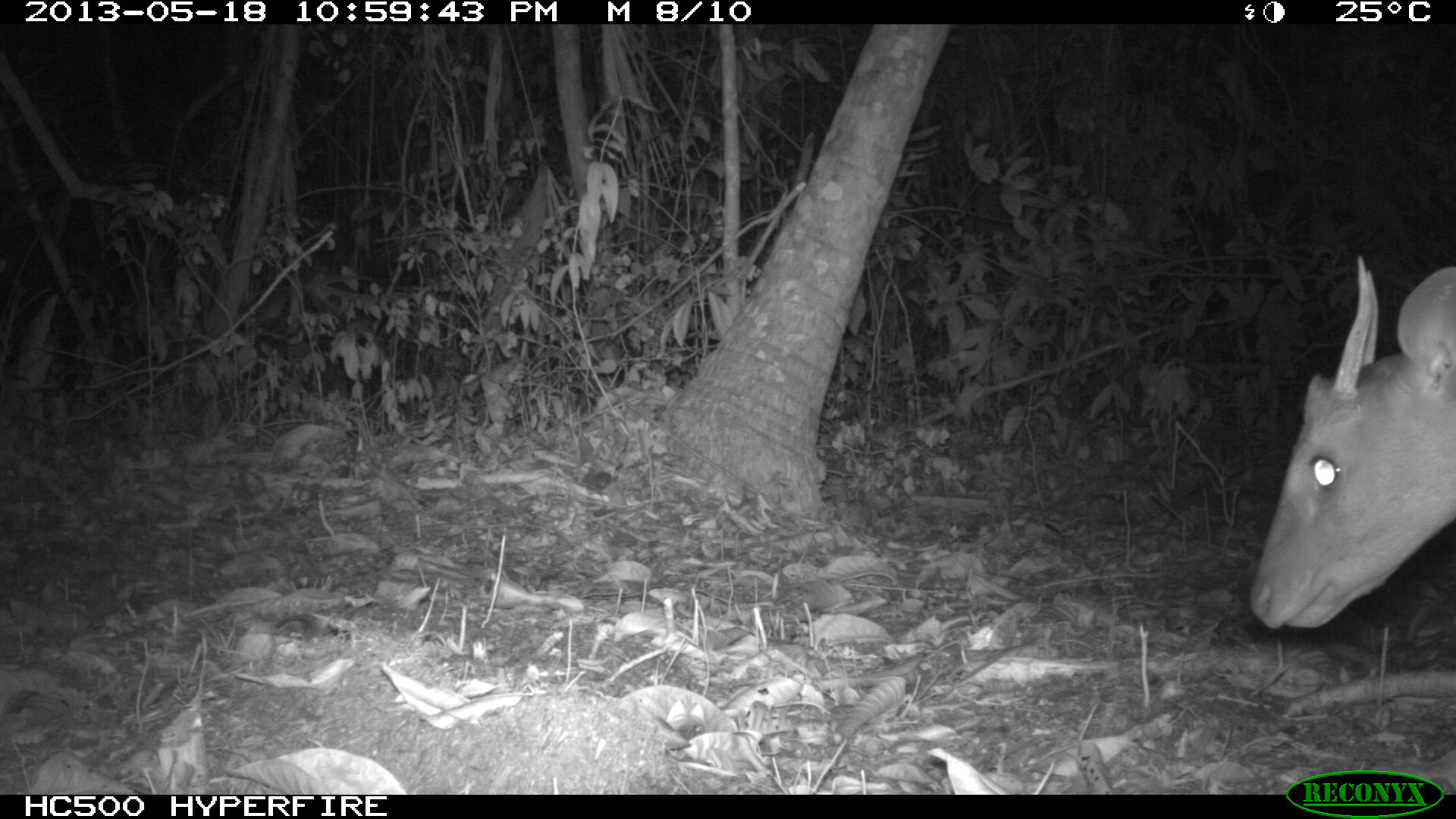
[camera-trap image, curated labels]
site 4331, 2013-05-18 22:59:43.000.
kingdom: Animalia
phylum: Chordata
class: Mammalia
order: Artiodactyla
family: Cervidae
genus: Mazama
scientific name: Mazama temama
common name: central american red brocket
Mazama temama (central american red brocket), count 1, sex male.